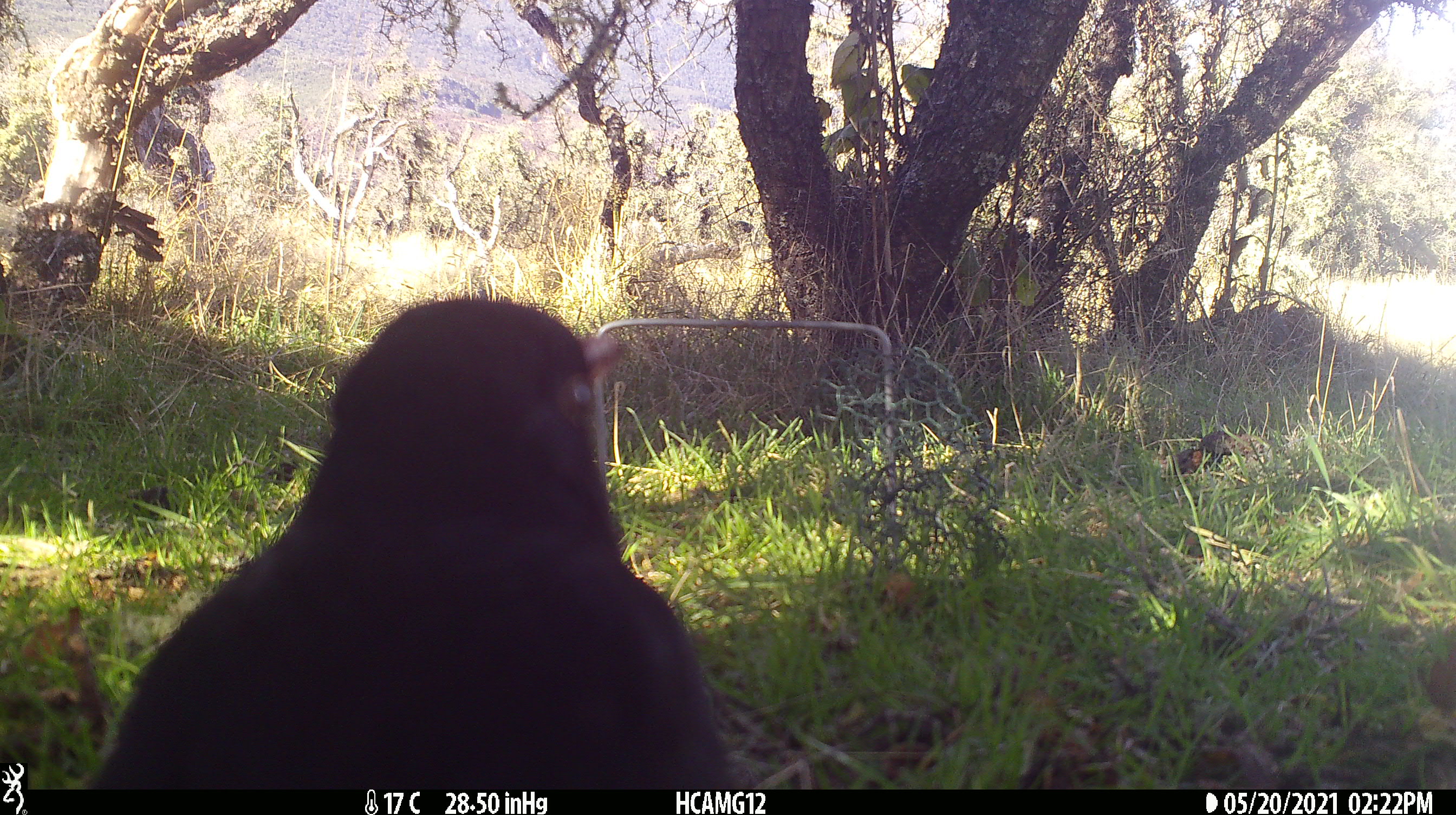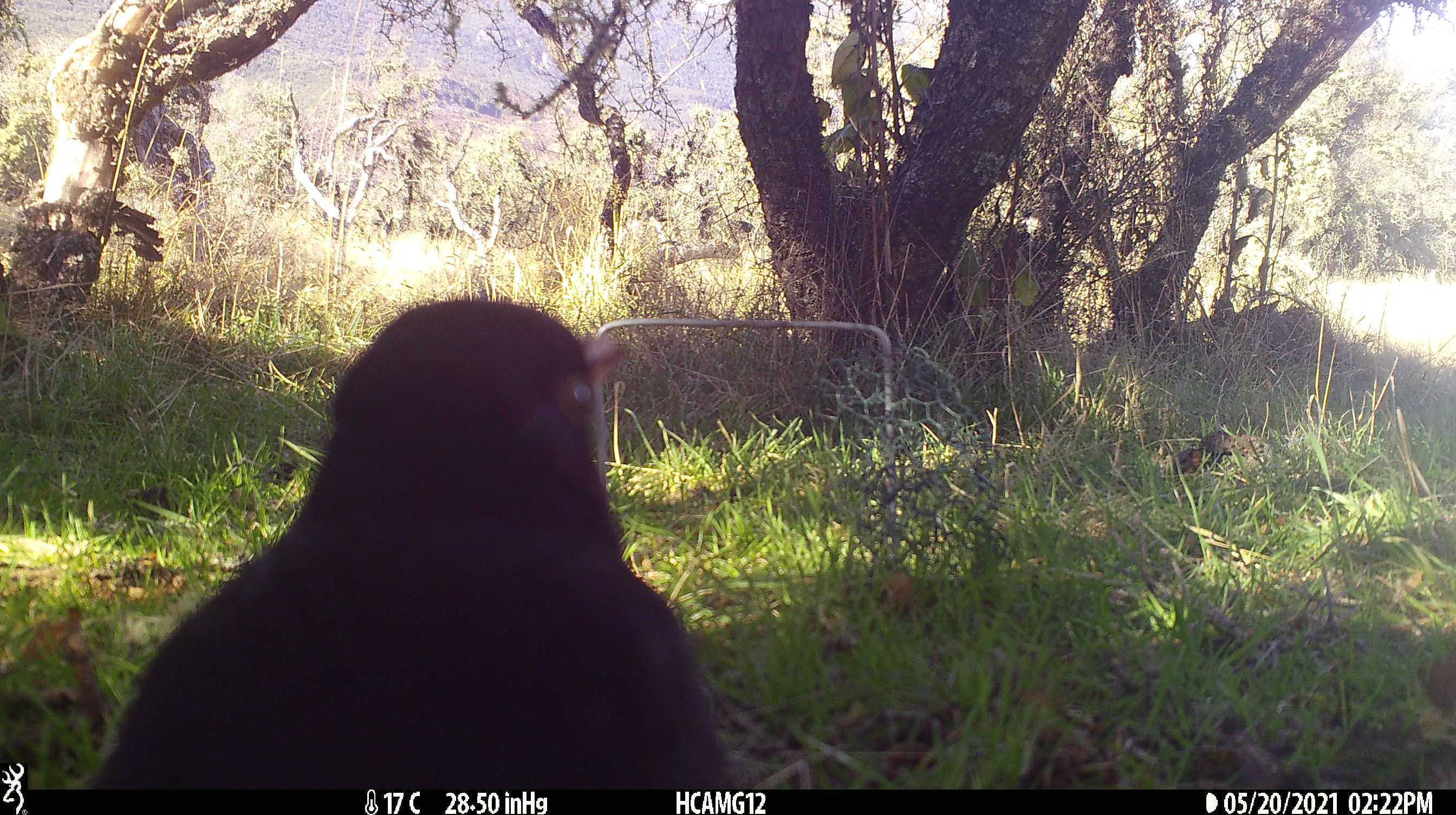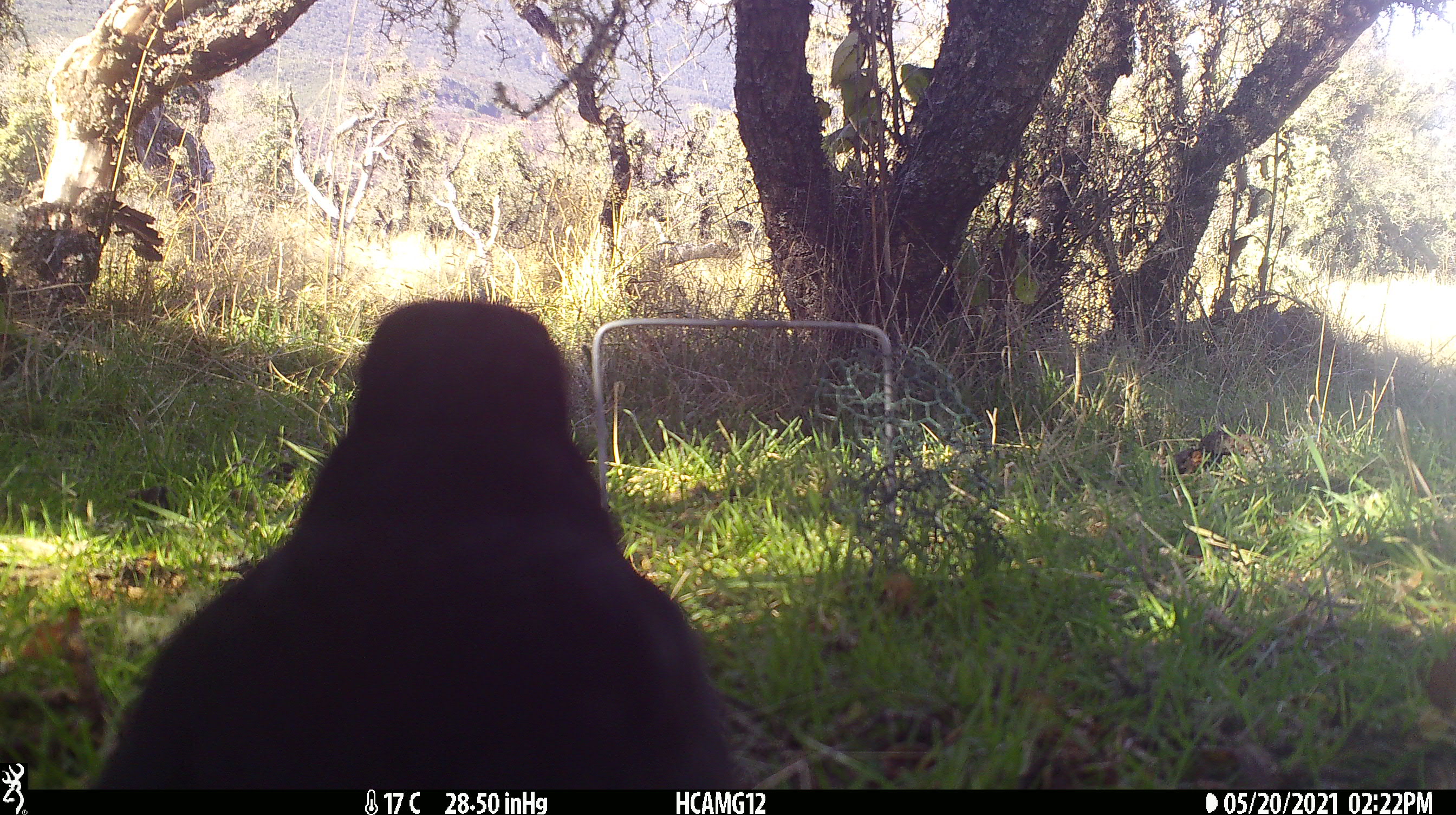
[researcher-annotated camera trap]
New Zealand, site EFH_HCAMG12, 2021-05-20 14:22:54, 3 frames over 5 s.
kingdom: Animalia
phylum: Chordata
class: Aves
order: Passeriformes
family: Turdidae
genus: Turdus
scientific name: Turdus merula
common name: eurasian blackbird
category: blackbird